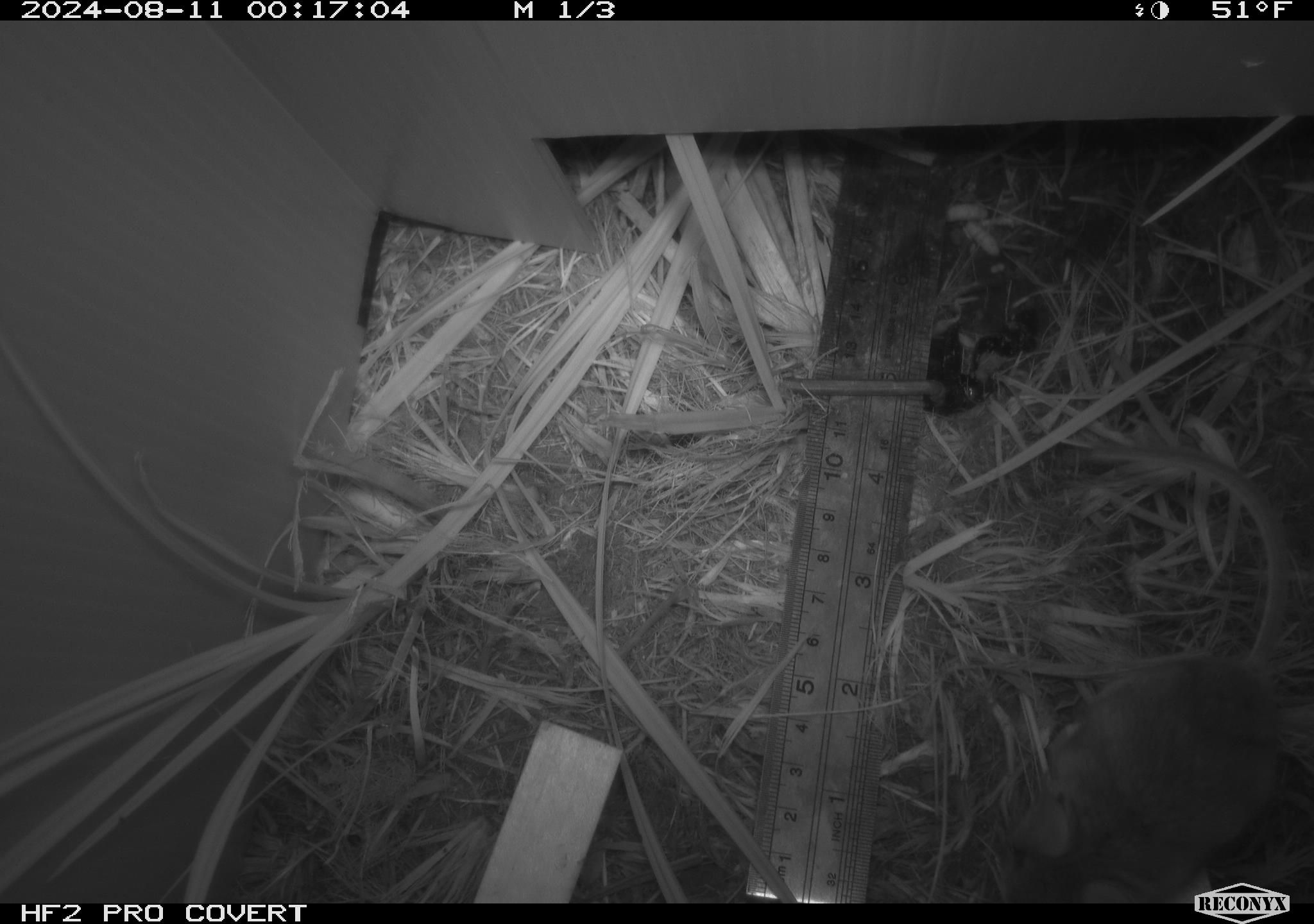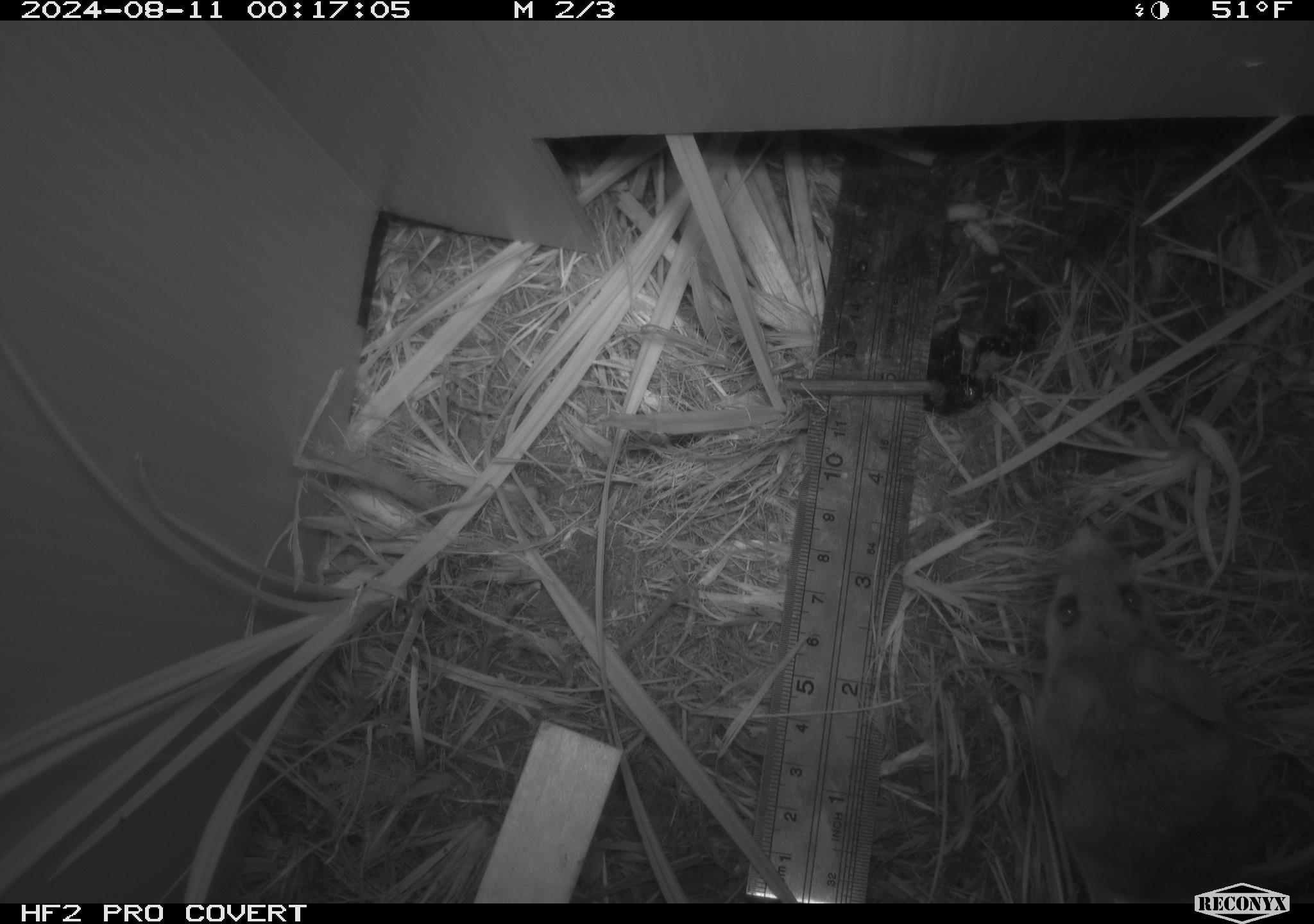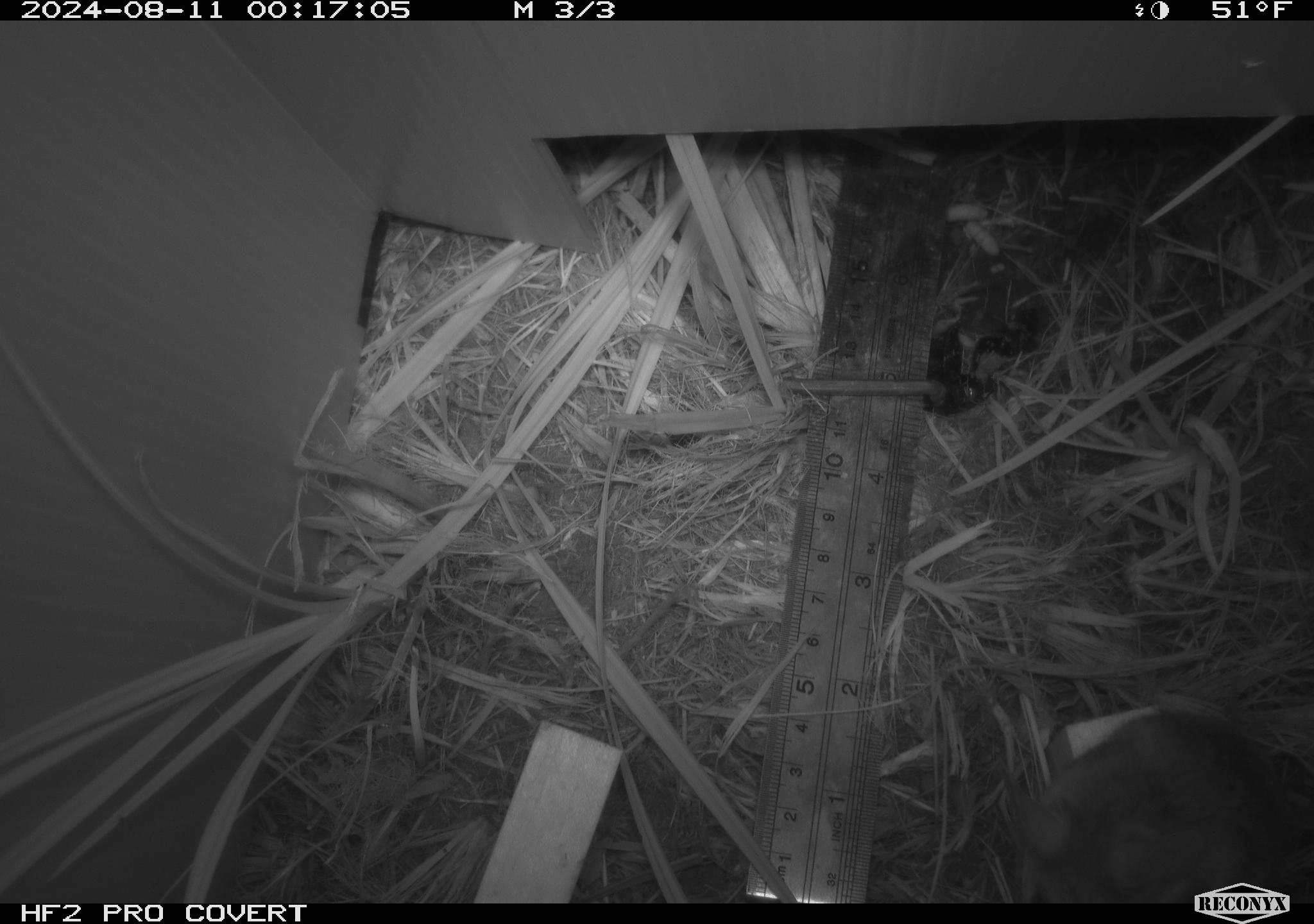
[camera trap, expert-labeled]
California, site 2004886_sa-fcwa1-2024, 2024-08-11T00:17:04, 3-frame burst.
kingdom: Animalia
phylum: Chordata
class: Mammalia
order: Rodentia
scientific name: Rodentia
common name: mouse species